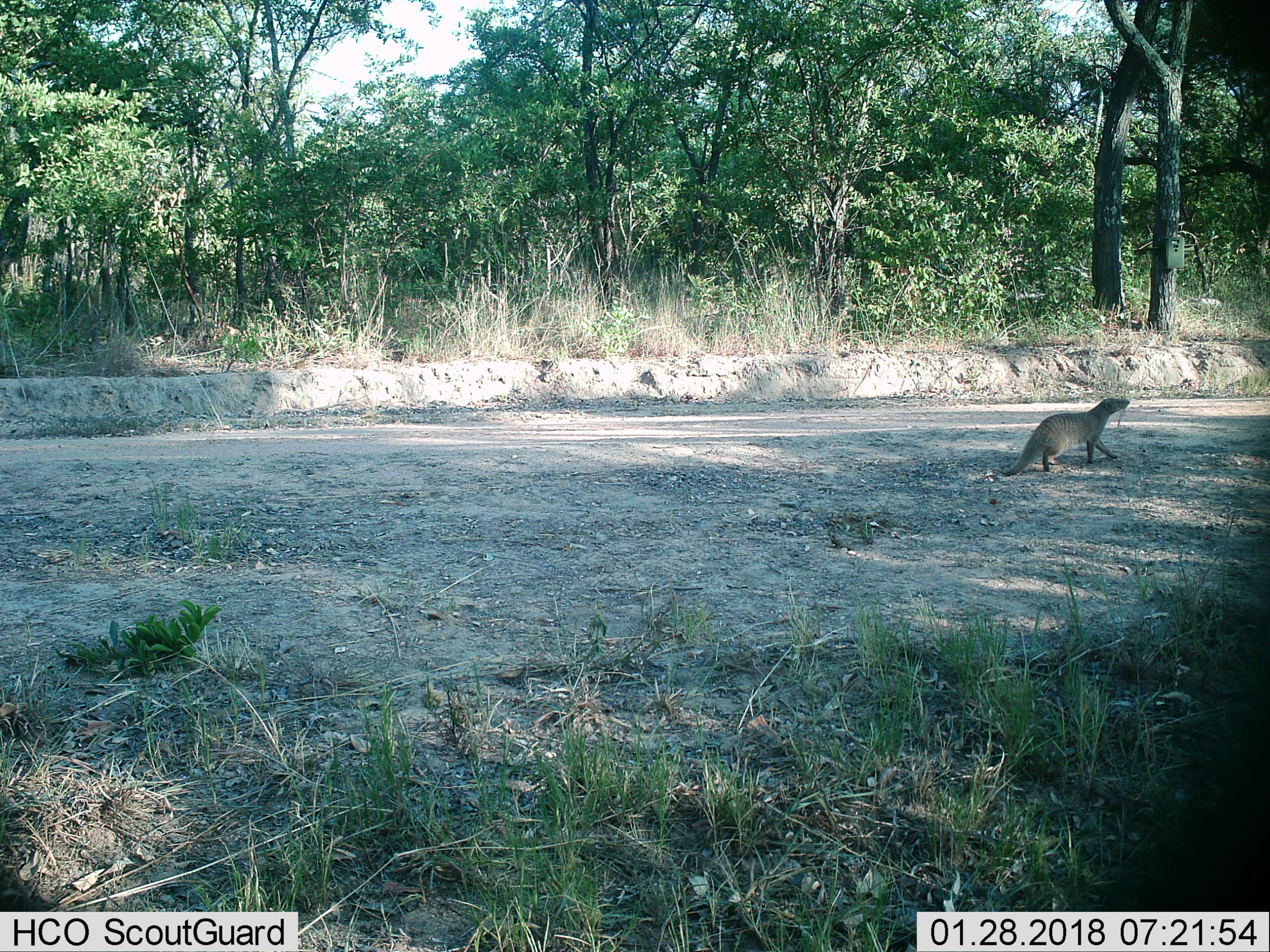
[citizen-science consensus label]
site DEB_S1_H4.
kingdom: Animalia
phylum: Chordata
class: Mammalia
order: Carnivora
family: Herpestidae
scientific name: Herpestidae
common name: mongoose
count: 1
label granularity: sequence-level